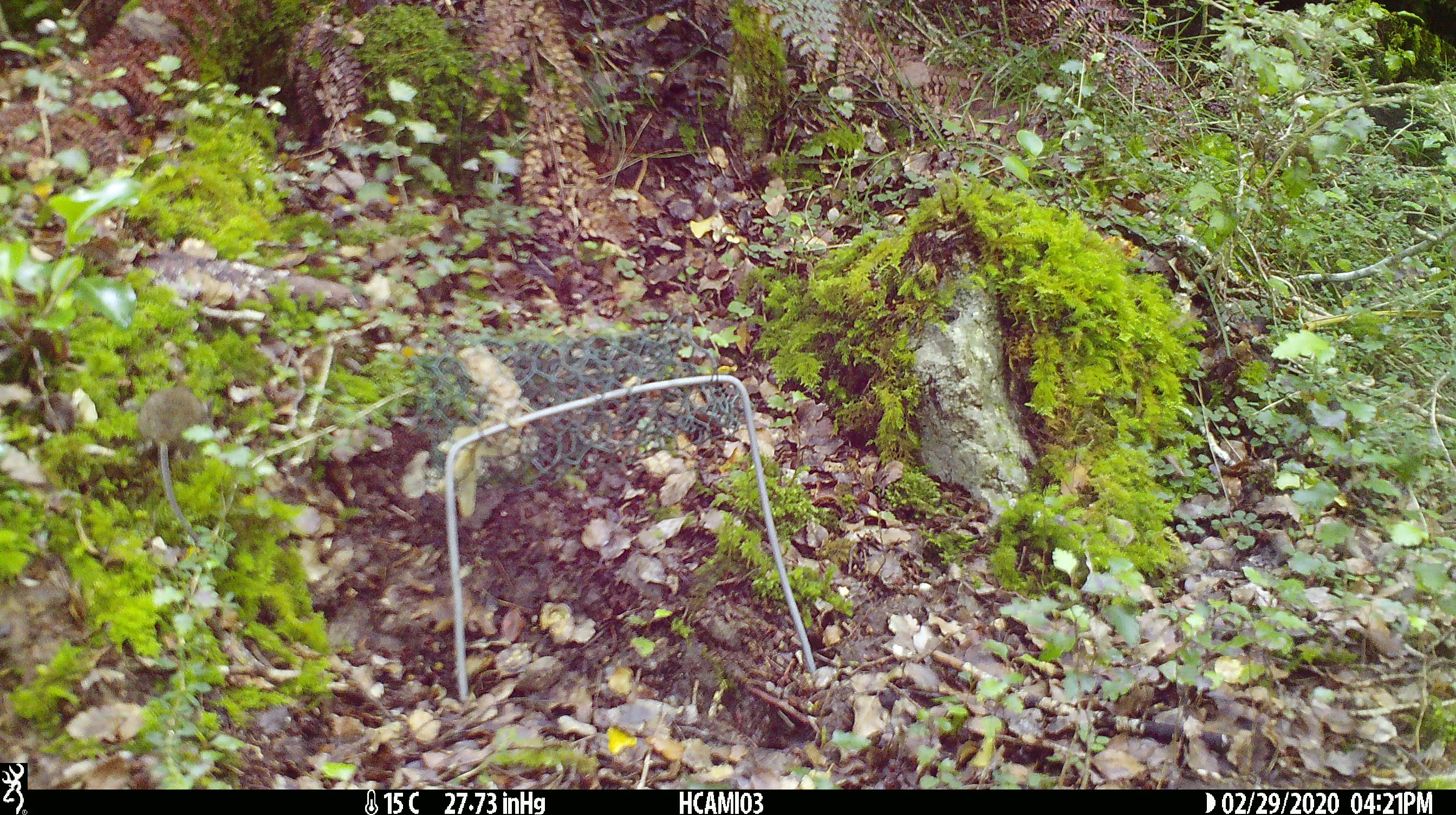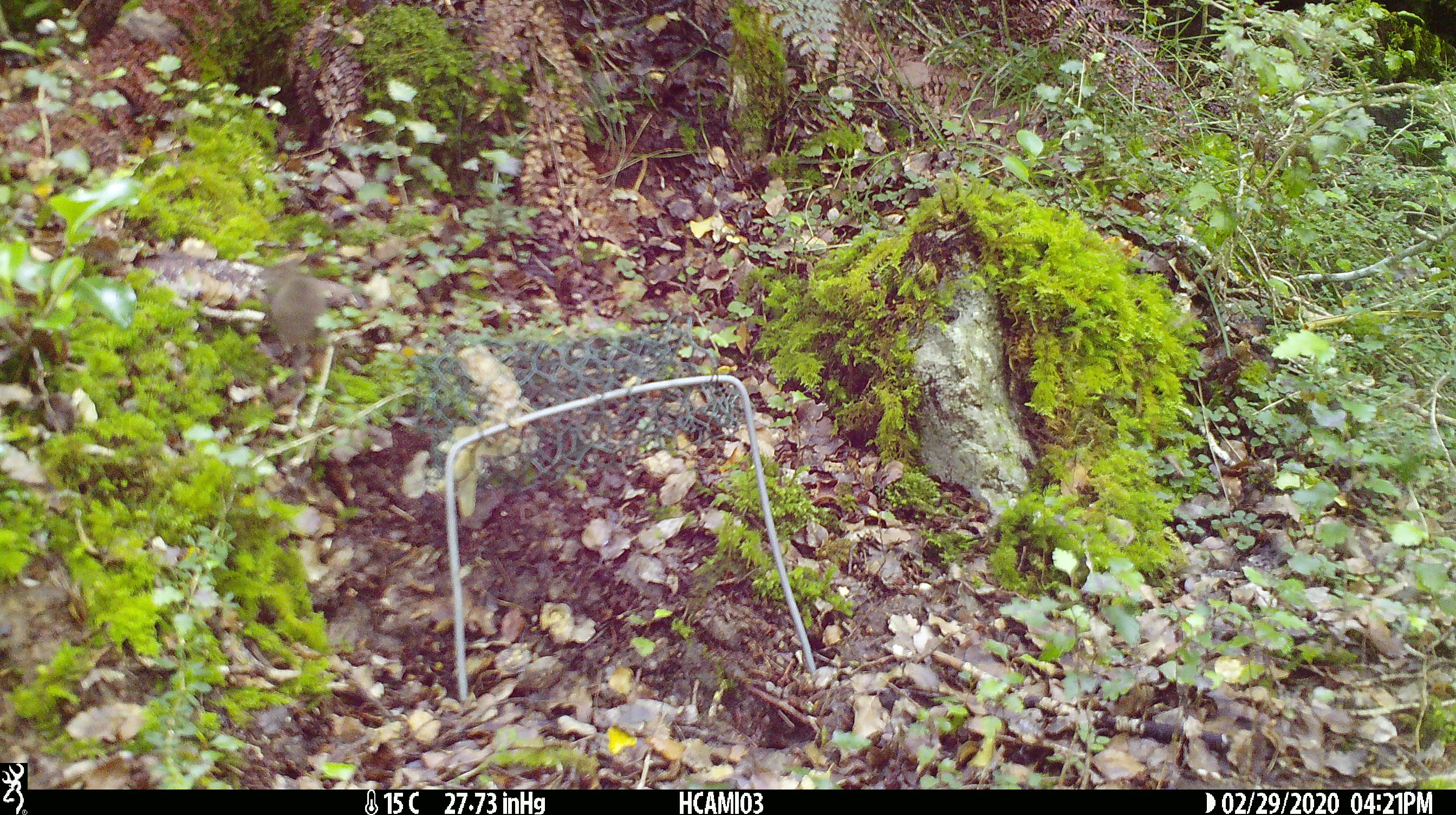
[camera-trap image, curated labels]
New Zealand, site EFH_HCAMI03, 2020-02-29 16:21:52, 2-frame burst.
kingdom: Animalia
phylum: Chordata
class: Mammalia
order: Rodentia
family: Muridae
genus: Mus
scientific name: Mus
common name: mouse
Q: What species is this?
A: Mouse (Mus).